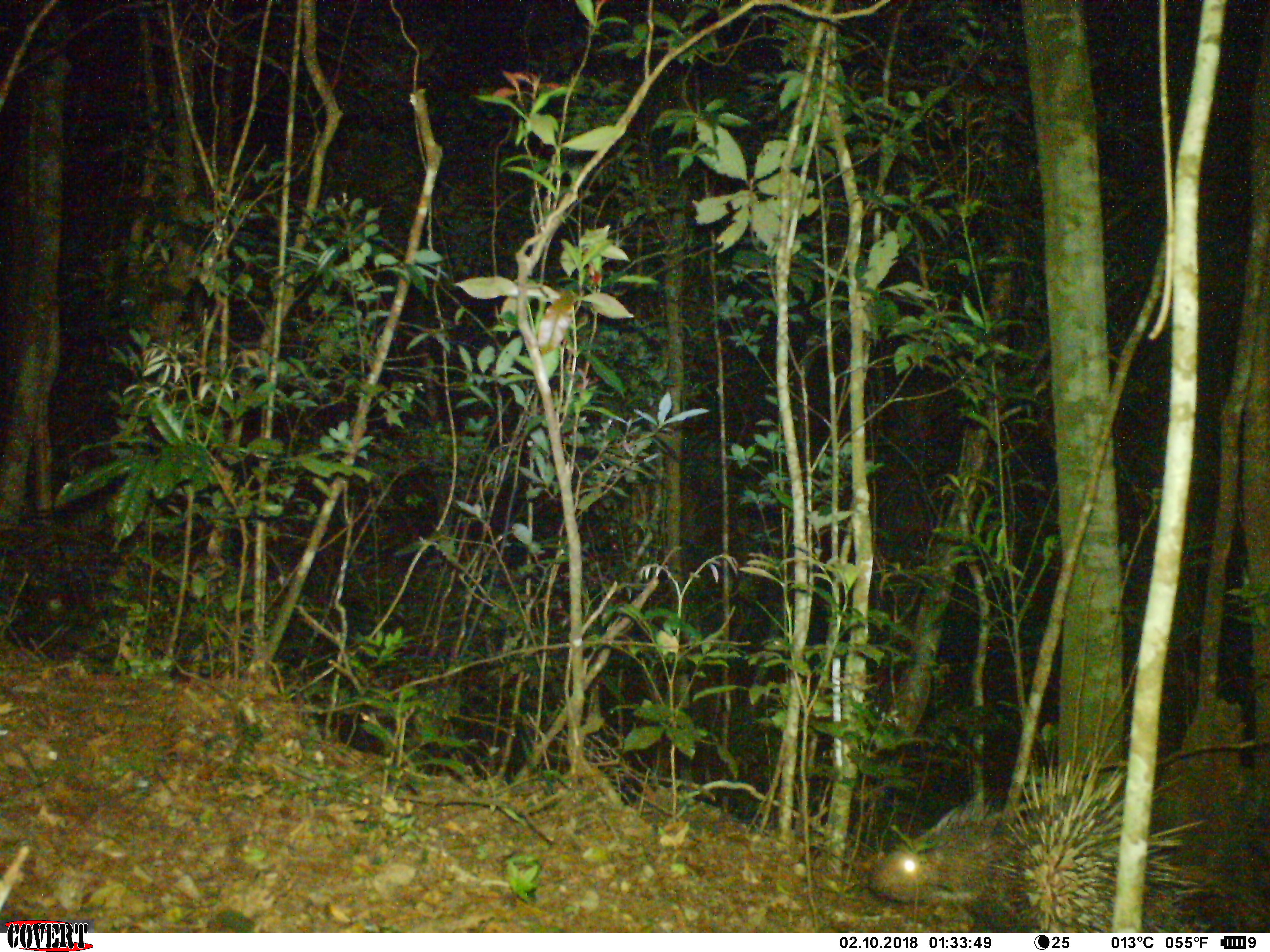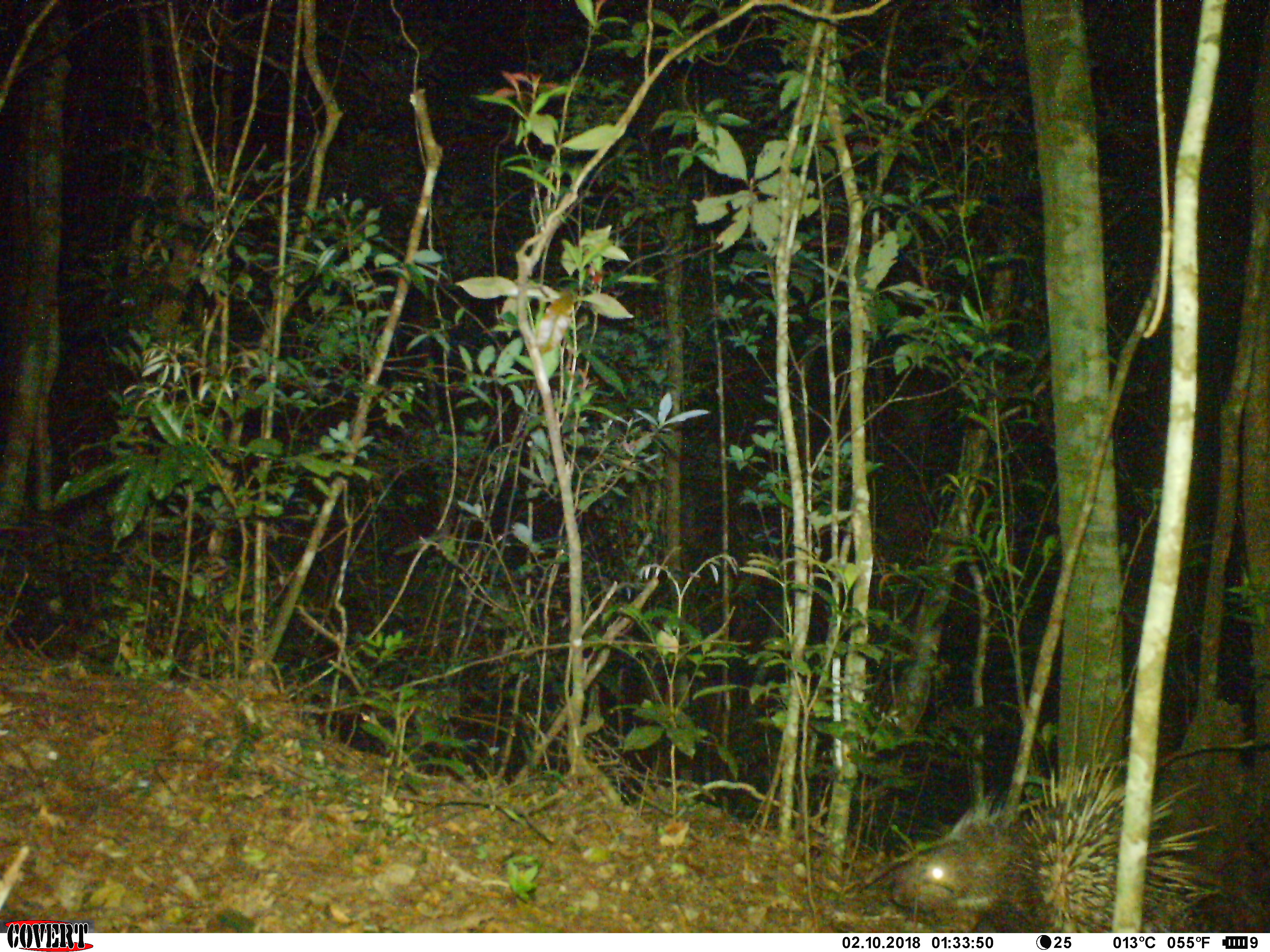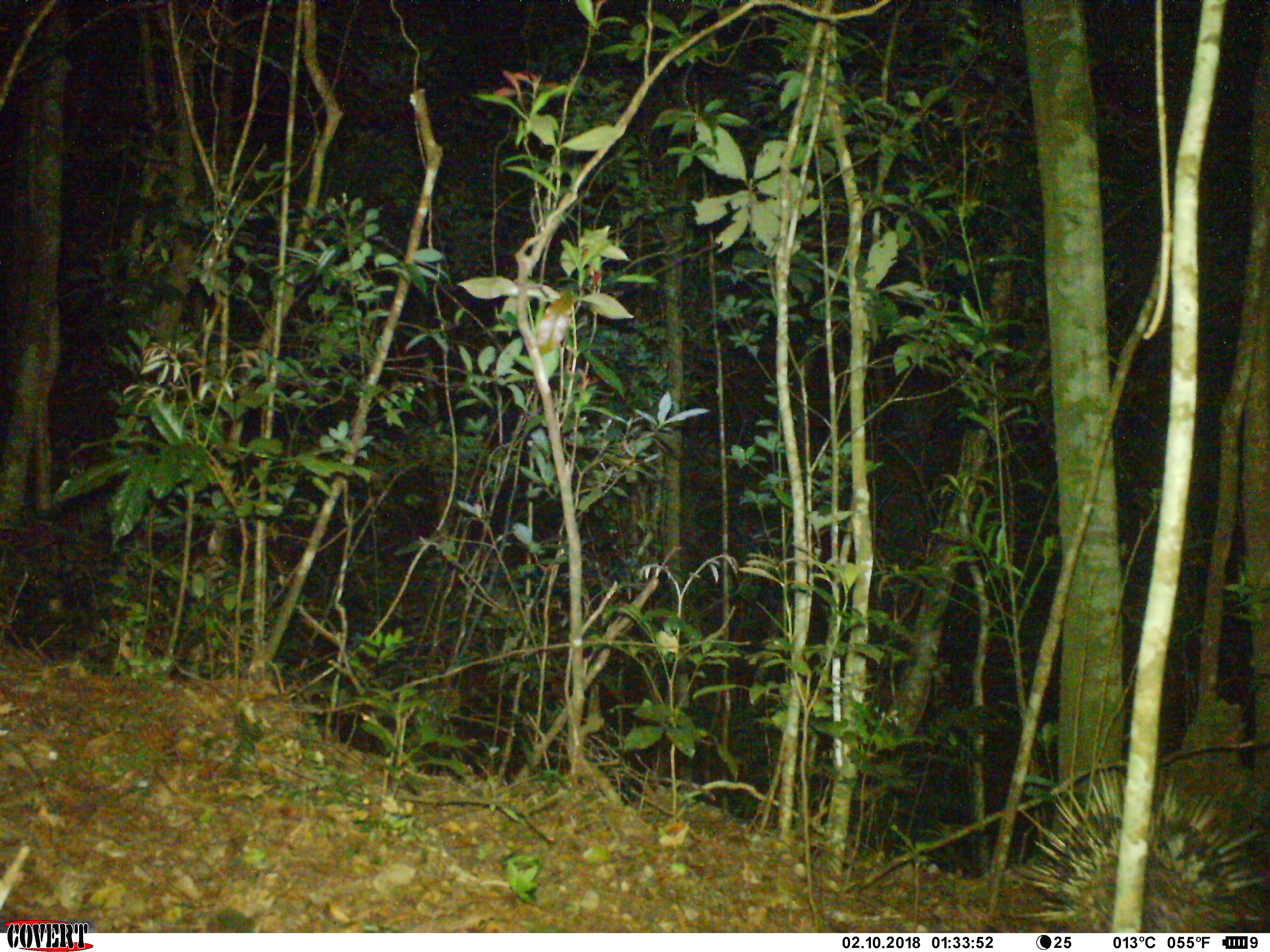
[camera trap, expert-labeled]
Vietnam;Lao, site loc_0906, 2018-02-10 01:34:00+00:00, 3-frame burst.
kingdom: Animalia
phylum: Chordata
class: Mammalia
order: Rodentia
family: Hystricidae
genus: Hystrix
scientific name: Hystrix brachyura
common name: malayan porcupine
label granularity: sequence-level